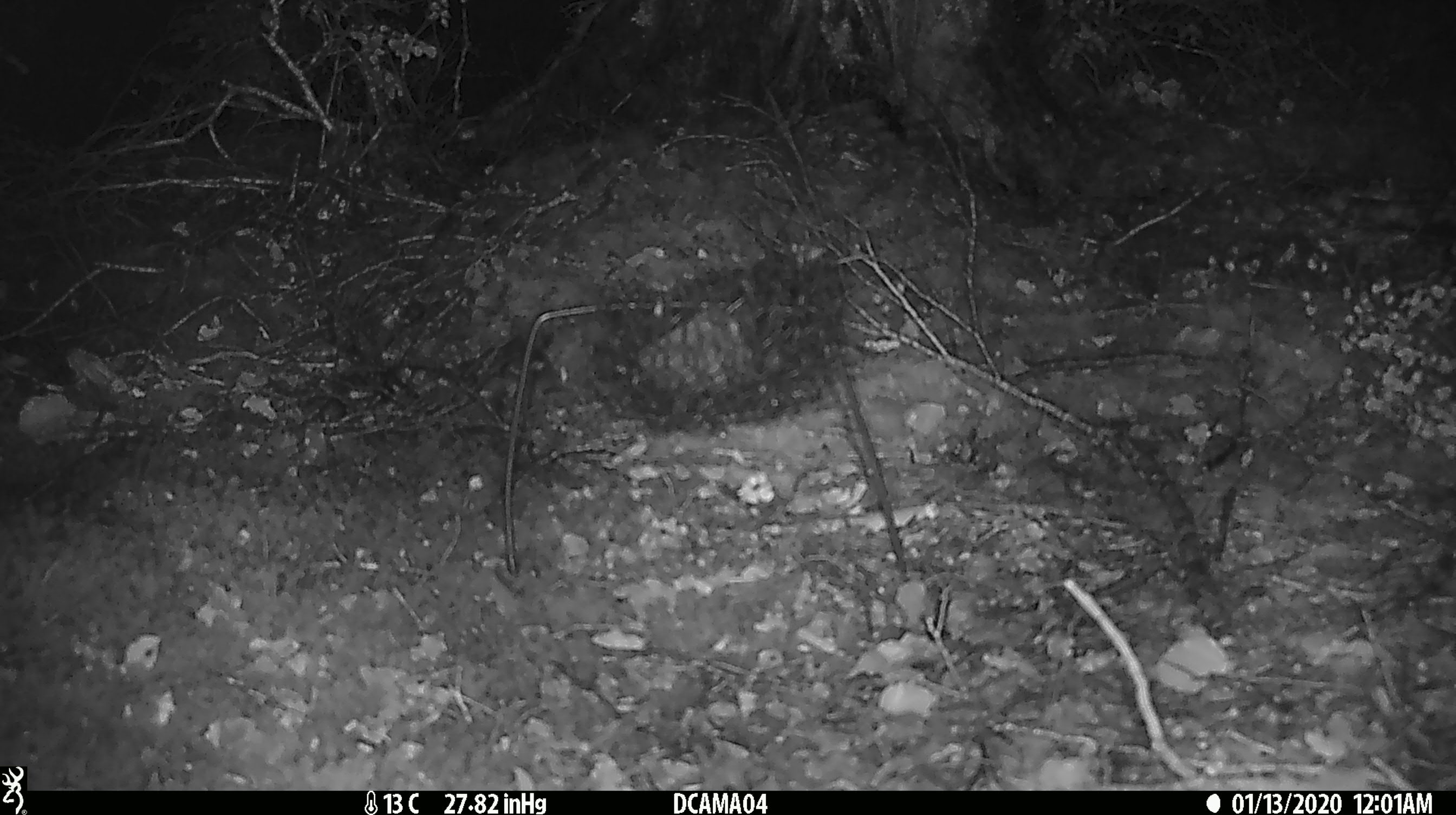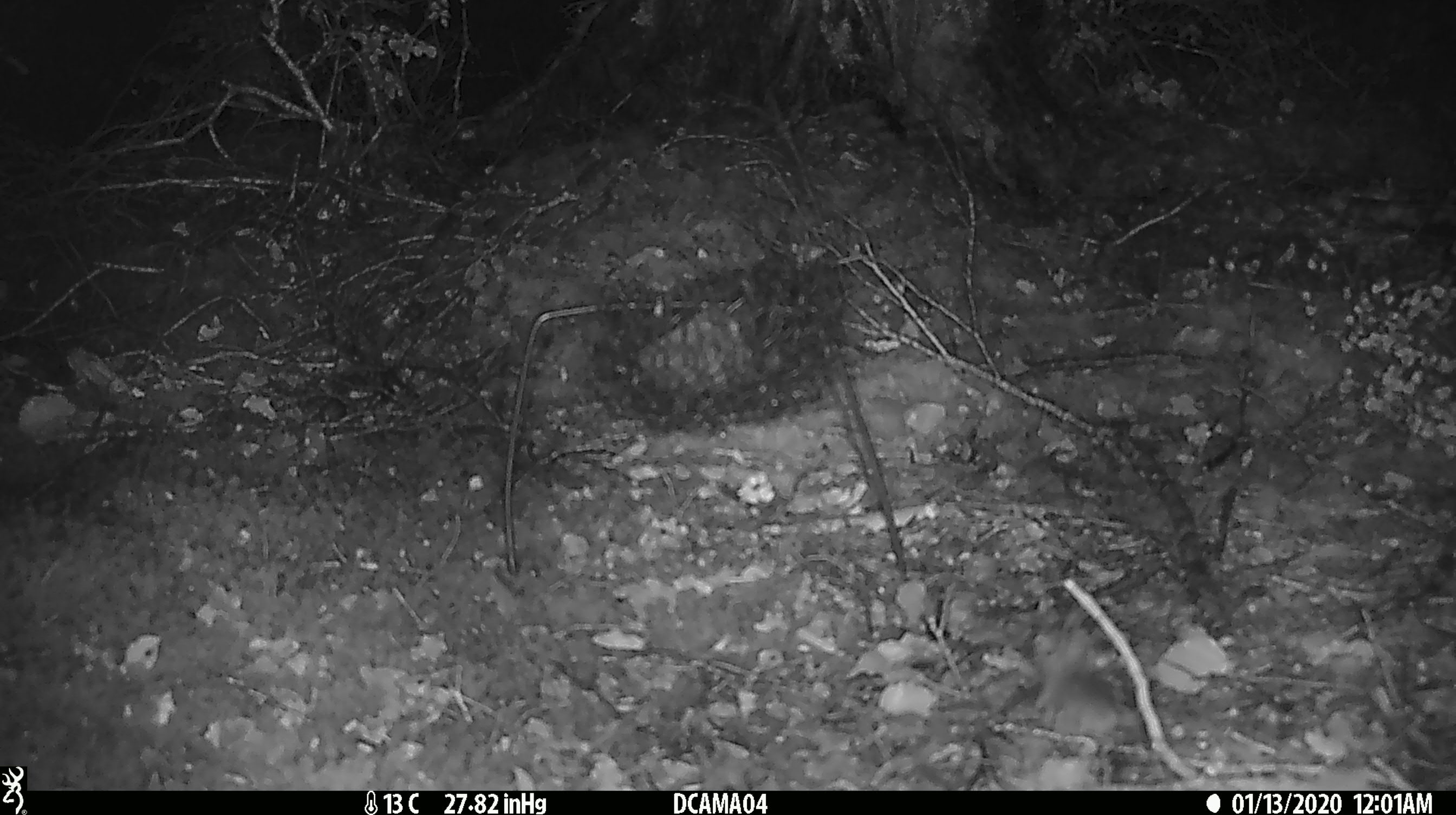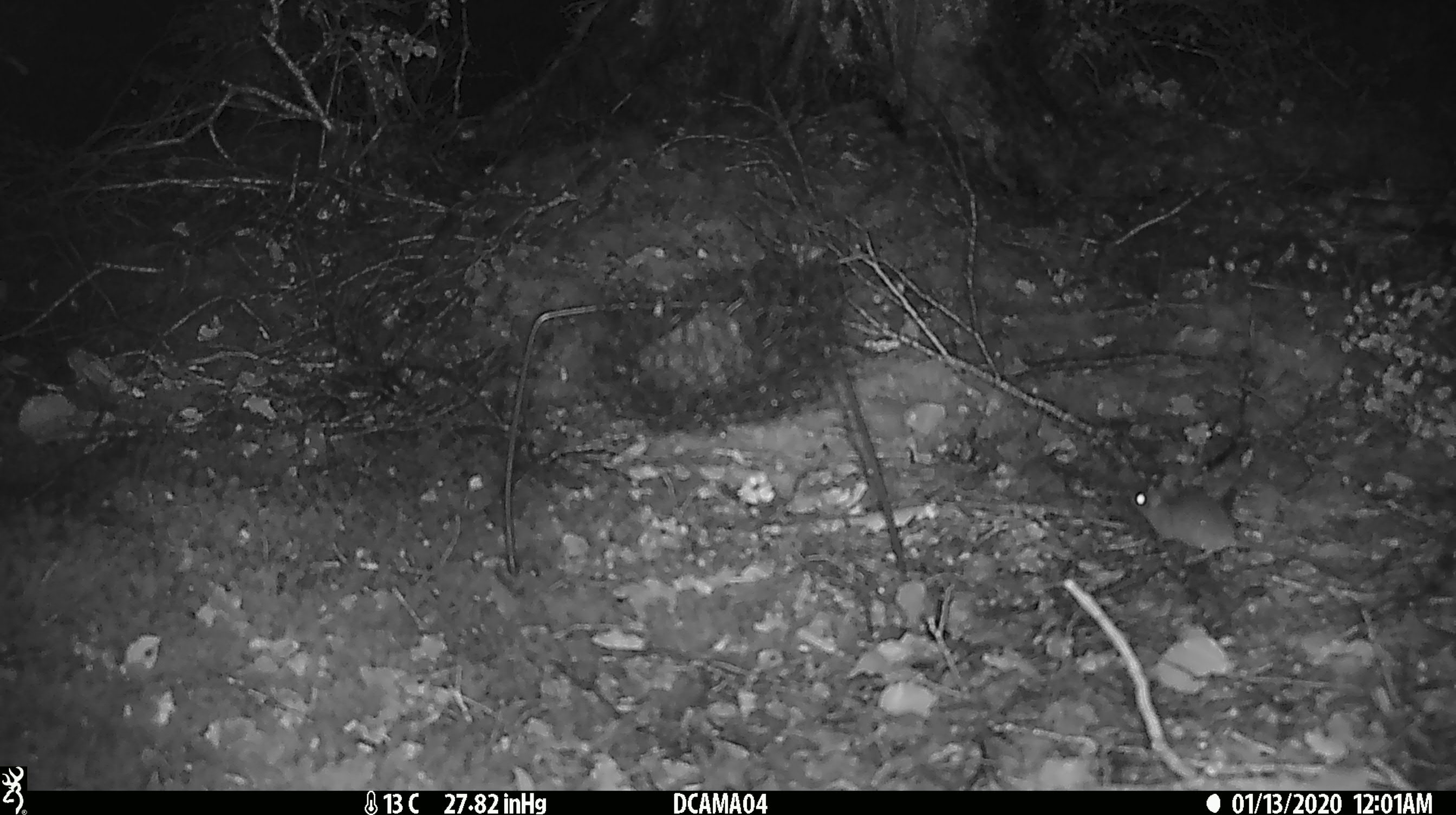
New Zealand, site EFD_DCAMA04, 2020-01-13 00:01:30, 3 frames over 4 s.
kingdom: Animalia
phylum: Chordata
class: Mammalia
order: Rodentia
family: Muridae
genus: Mus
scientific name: Mus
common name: mouse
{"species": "mouse (Mus)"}